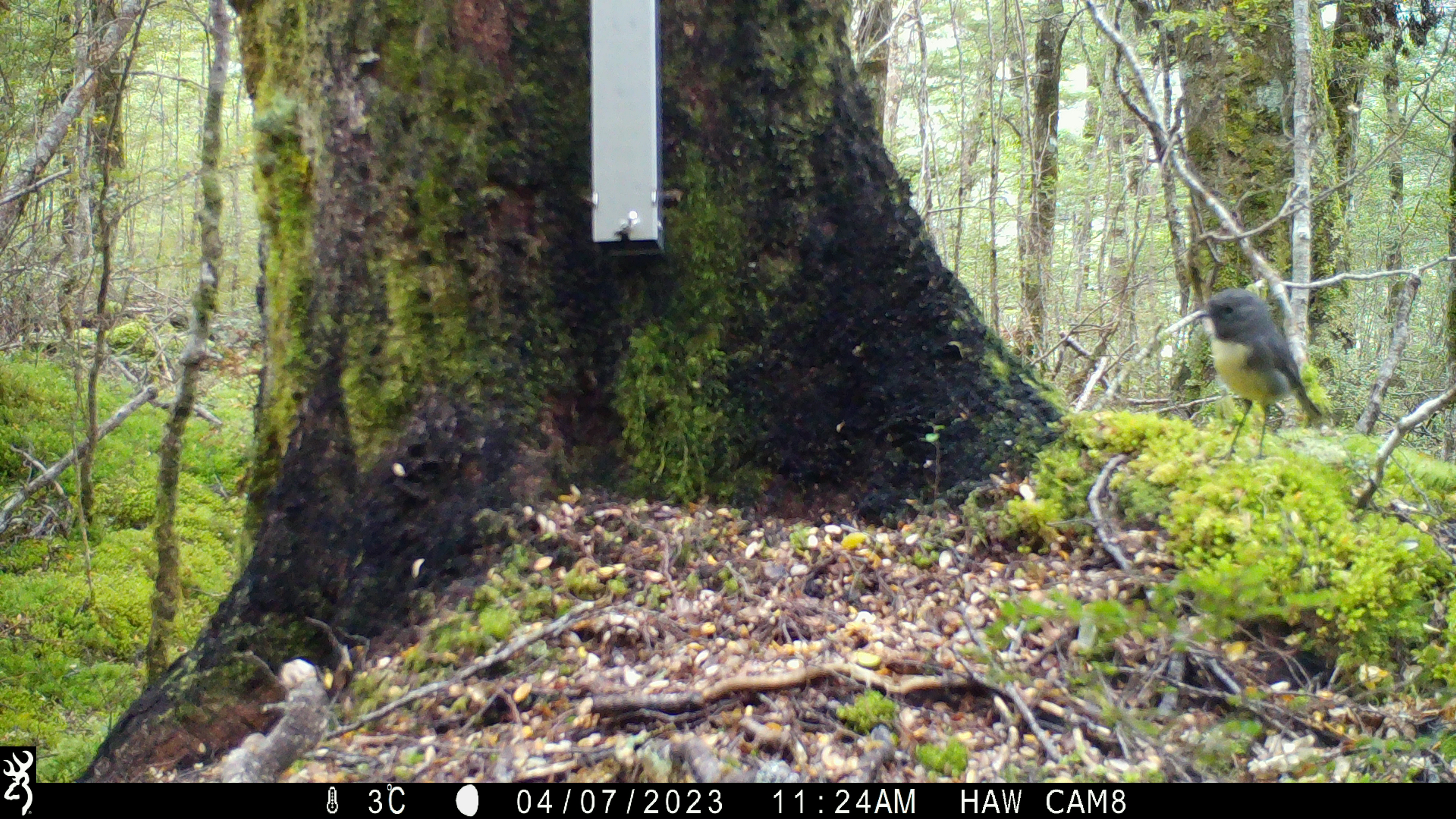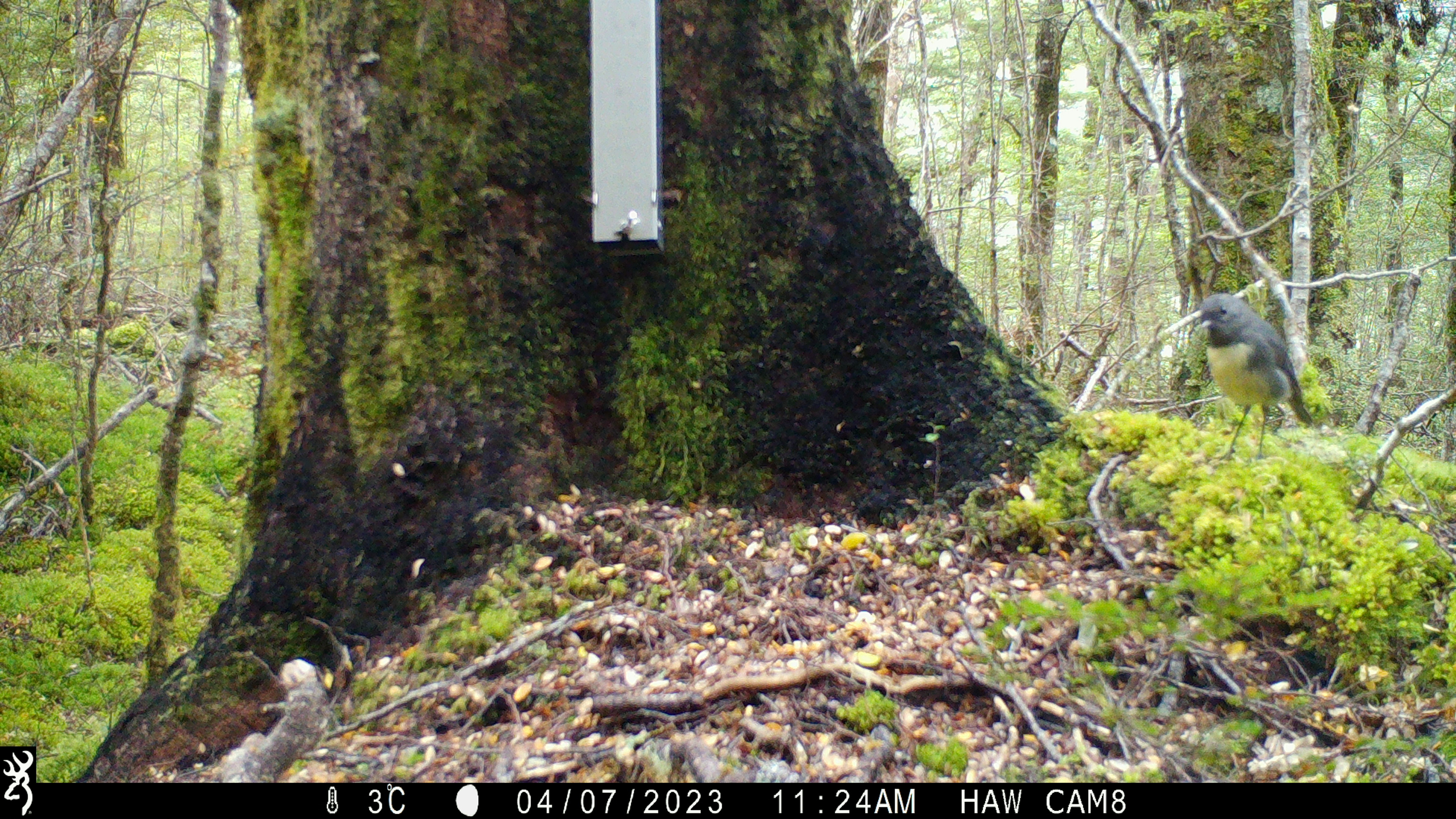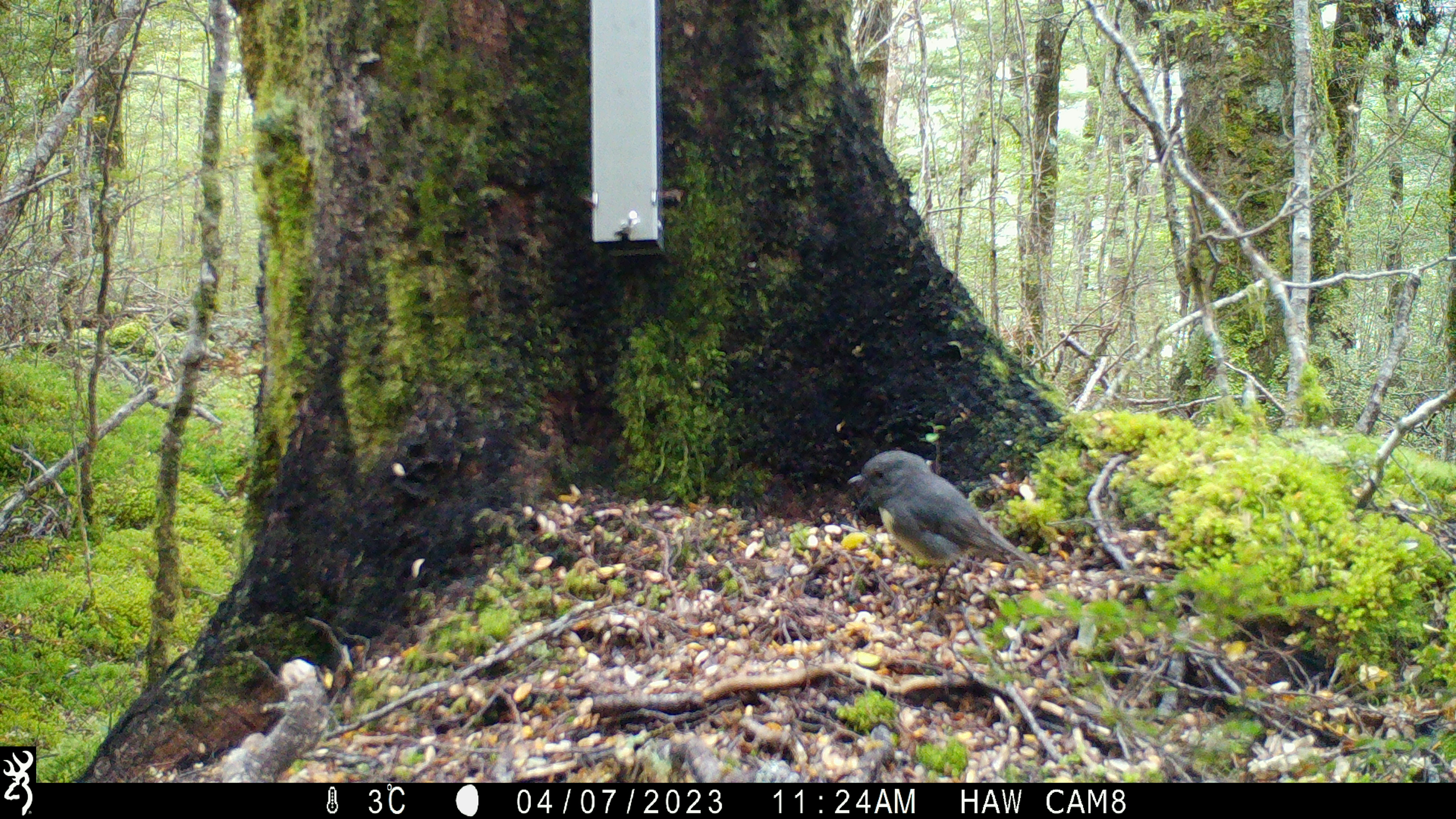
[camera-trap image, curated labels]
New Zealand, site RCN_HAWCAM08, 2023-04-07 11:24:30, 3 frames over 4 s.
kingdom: Animalia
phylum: Chordata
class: Aves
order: Passeriformes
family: Petroicidae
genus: Petroica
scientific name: Petroica australis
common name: new zealand robin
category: robin